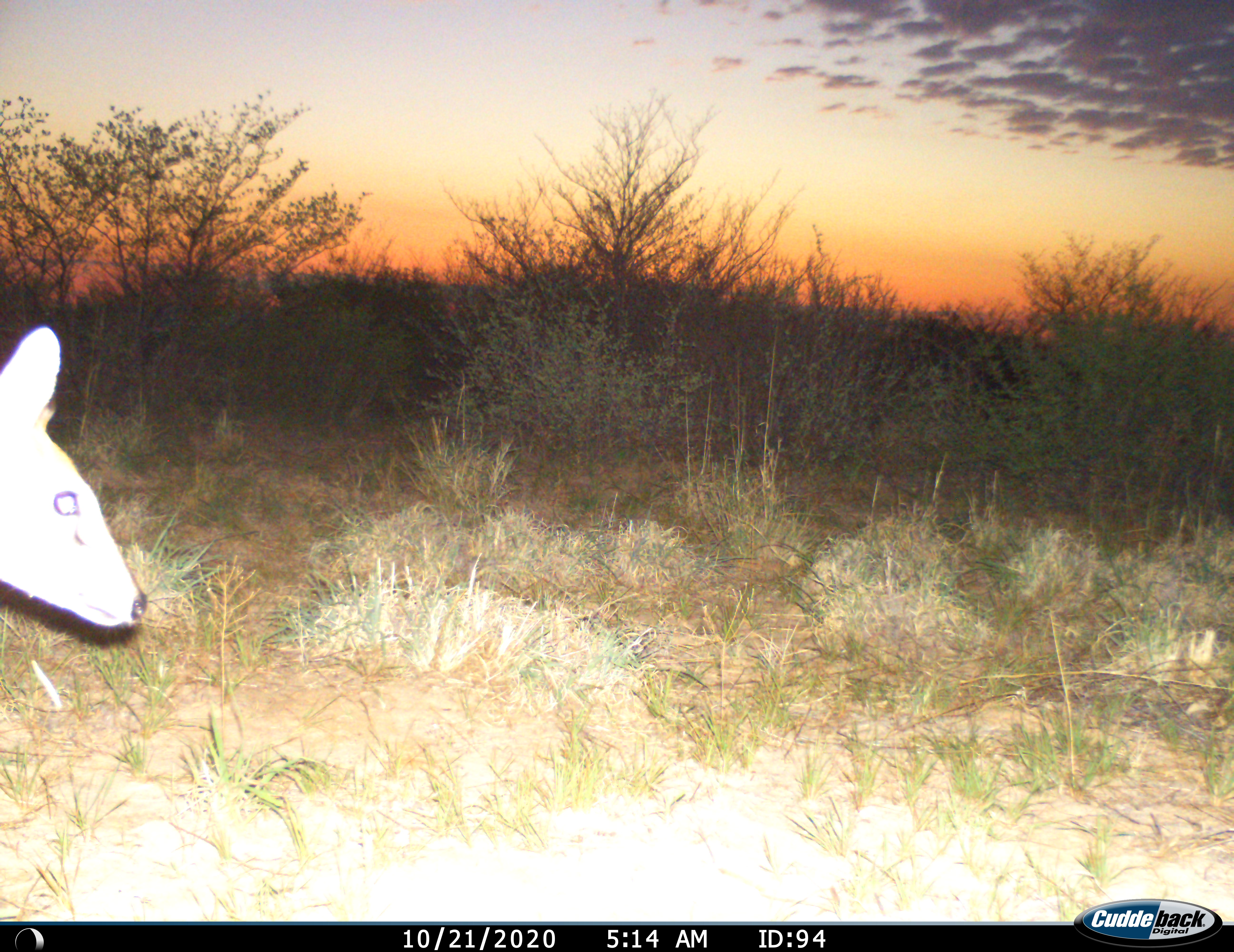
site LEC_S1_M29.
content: unidentified animal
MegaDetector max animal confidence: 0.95